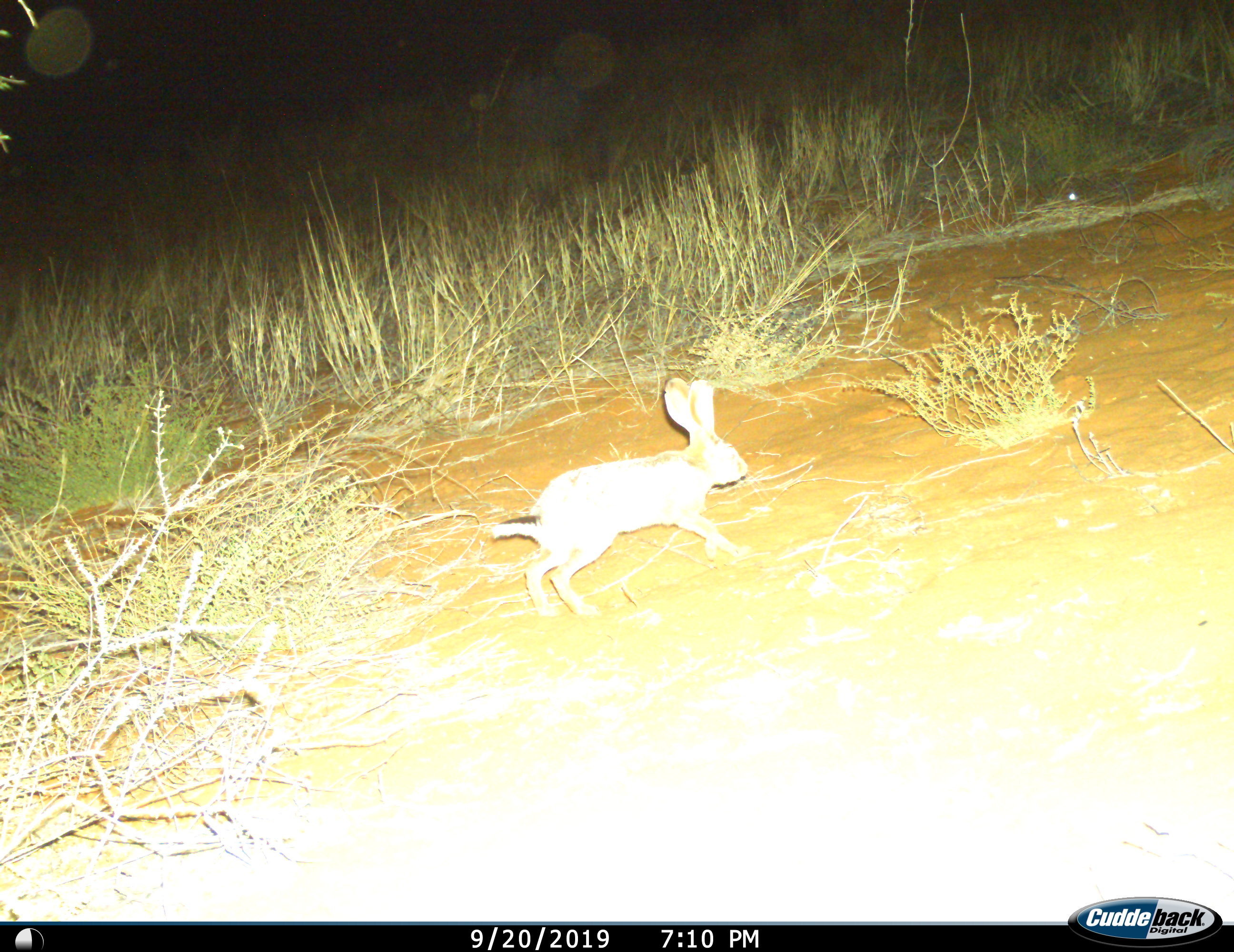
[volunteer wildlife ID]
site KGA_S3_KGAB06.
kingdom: Animalia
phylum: Chordata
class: Mammalia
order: Lagomorpha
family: Leporidae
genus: Lepus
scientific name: Lepus capensis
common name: cape hare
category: harecape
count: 1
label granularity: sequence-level